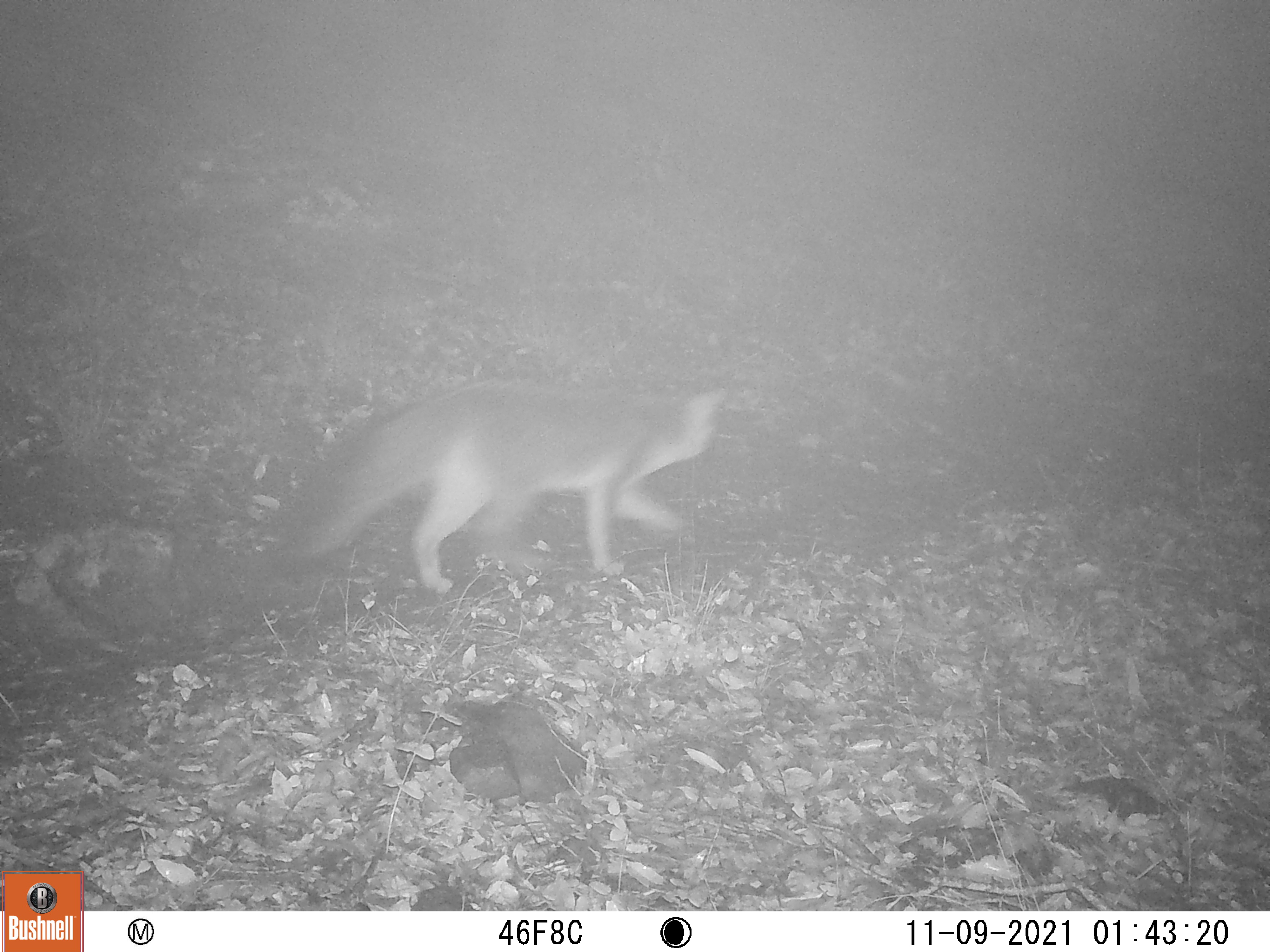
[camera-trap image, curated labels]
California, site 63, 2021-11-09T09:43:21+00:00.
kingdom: Animalia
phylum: Chordata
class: Mammalia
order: Carnivora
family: Canidae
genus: Urocyon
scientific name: Urocyon cinereoargenteus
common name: gray fox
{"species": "gray fox (Urocyon cinereoargenteus)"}